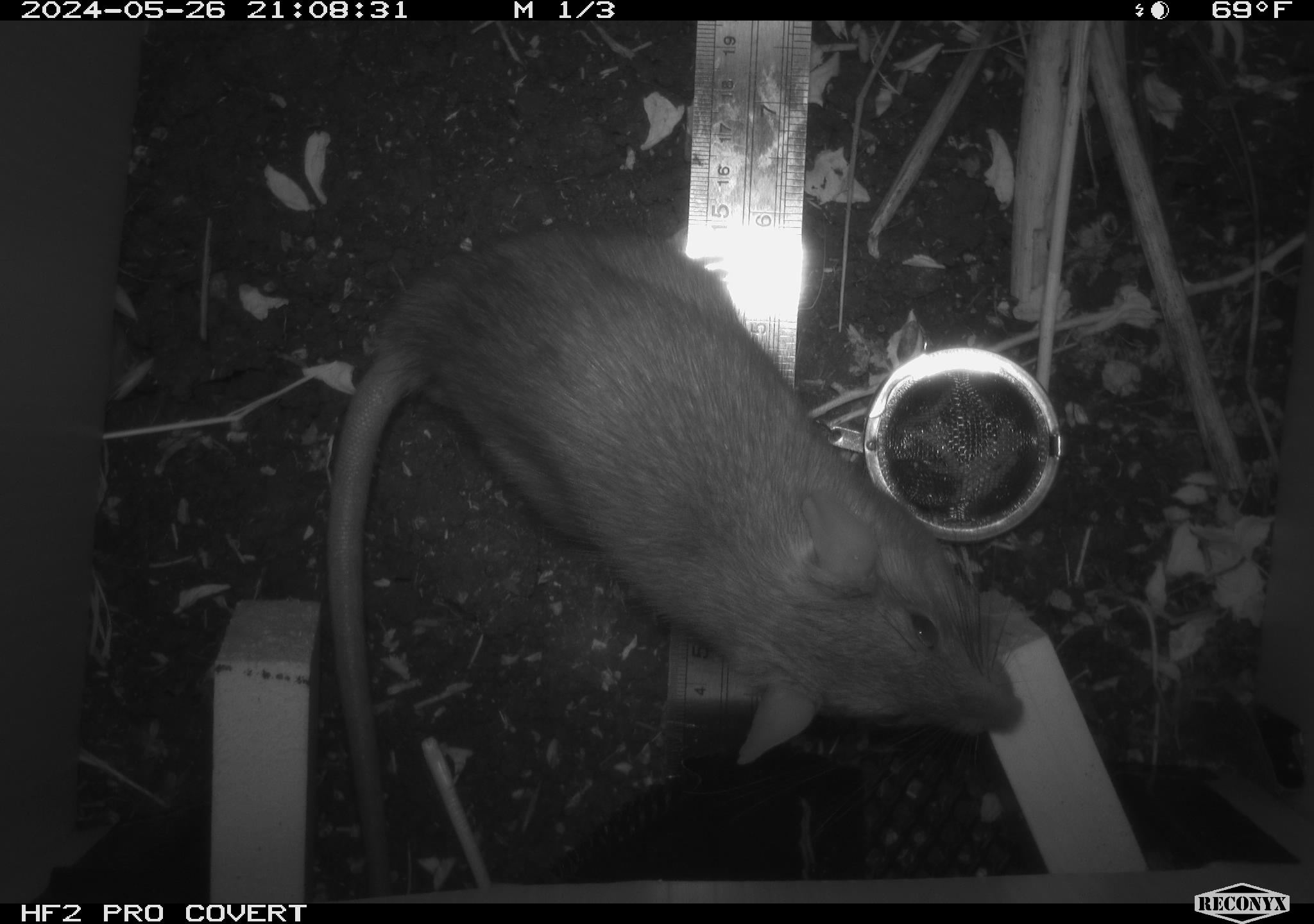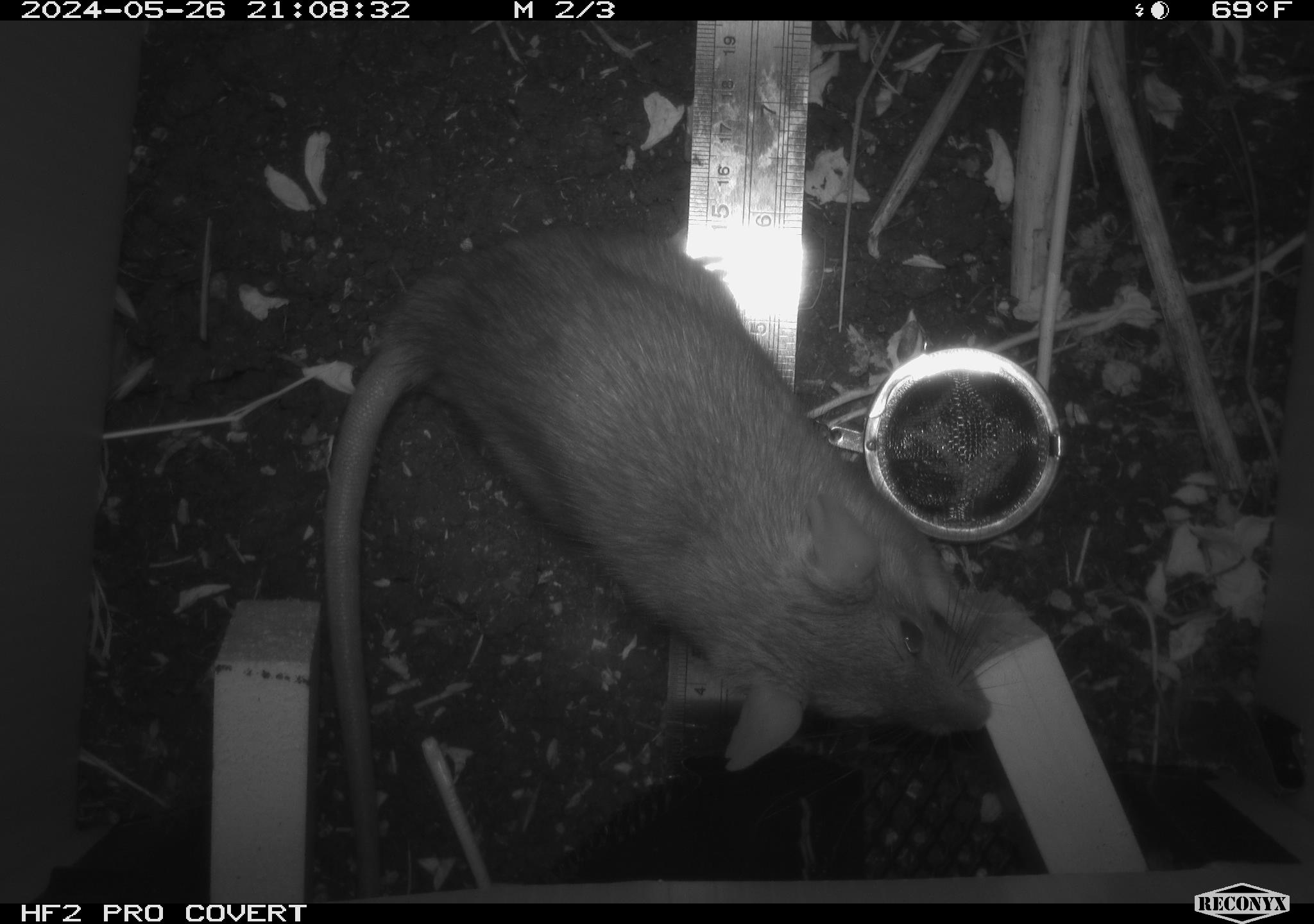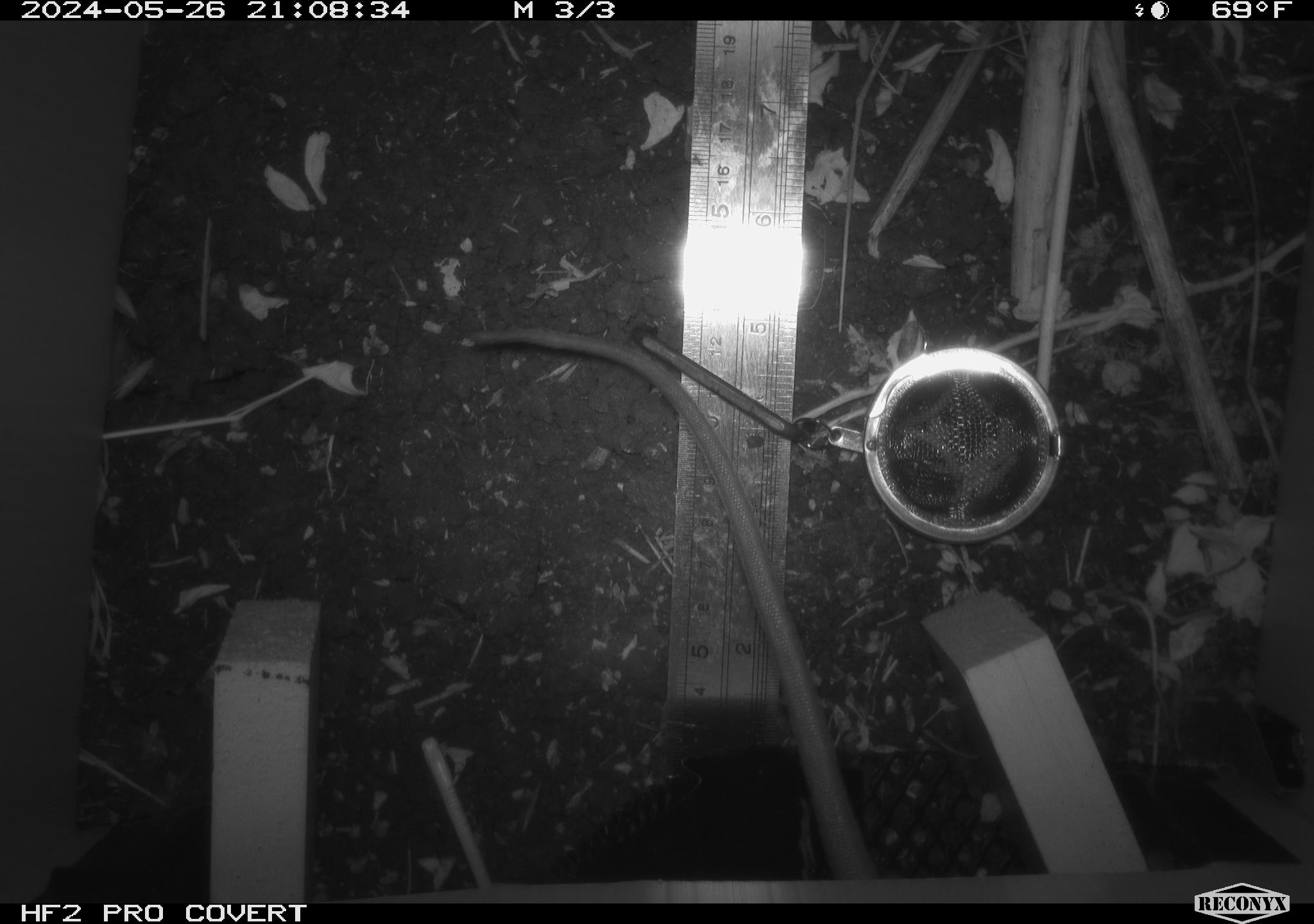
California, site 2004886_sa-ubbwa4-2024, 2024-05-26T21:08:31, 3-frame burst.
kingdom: Animalia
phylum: Chordata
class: Mammalia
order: Rodentia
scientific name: Rodentia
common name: woodrat or rat or mouse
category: woodrat or rat or mouse species